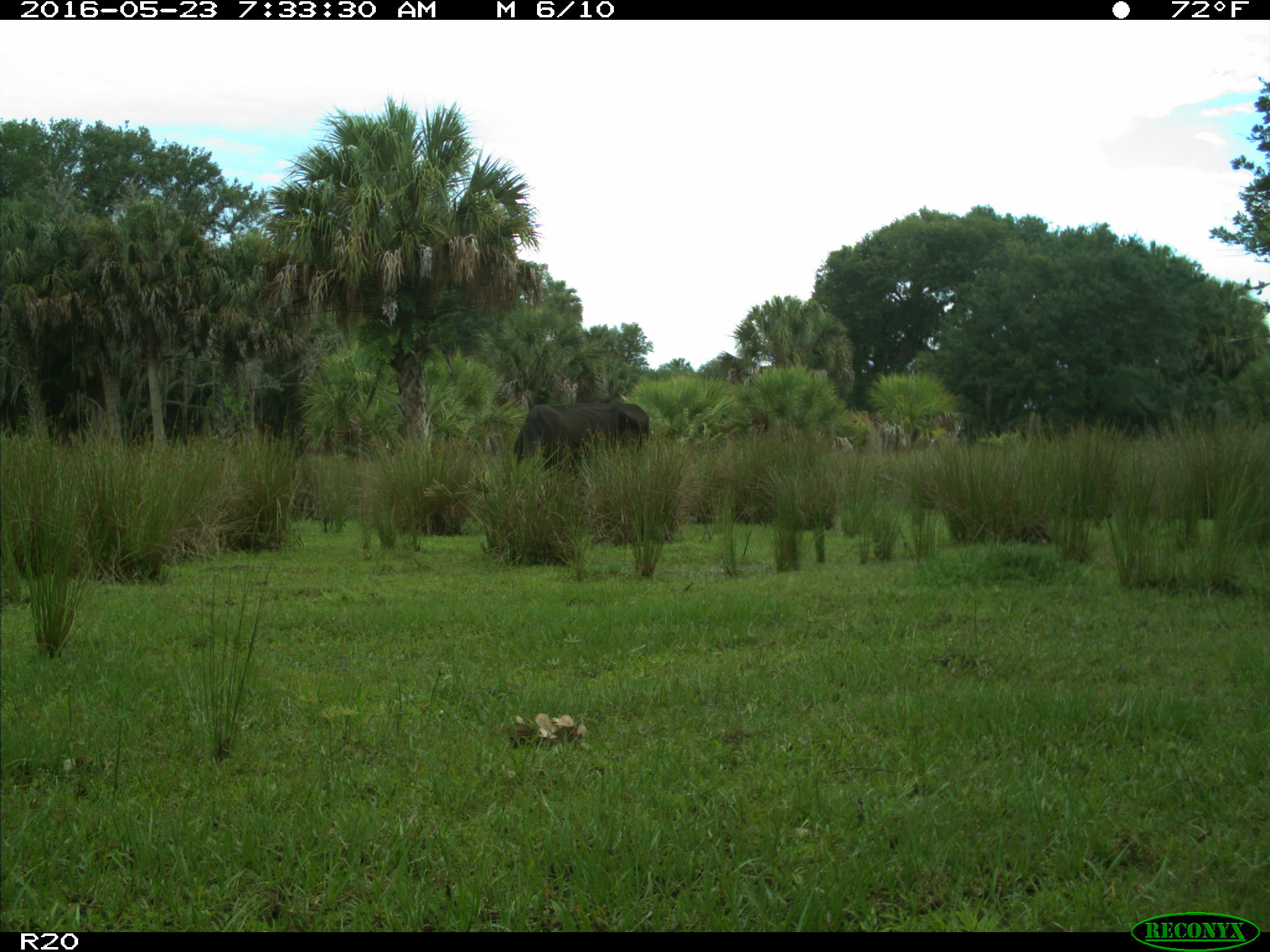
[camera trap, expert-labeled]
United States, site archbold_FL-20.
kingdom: Animalia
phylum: Chordata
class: Mammalia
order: Artiodactyla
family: Bovidae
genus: Bos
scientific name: Bos taurus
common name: domestic cow